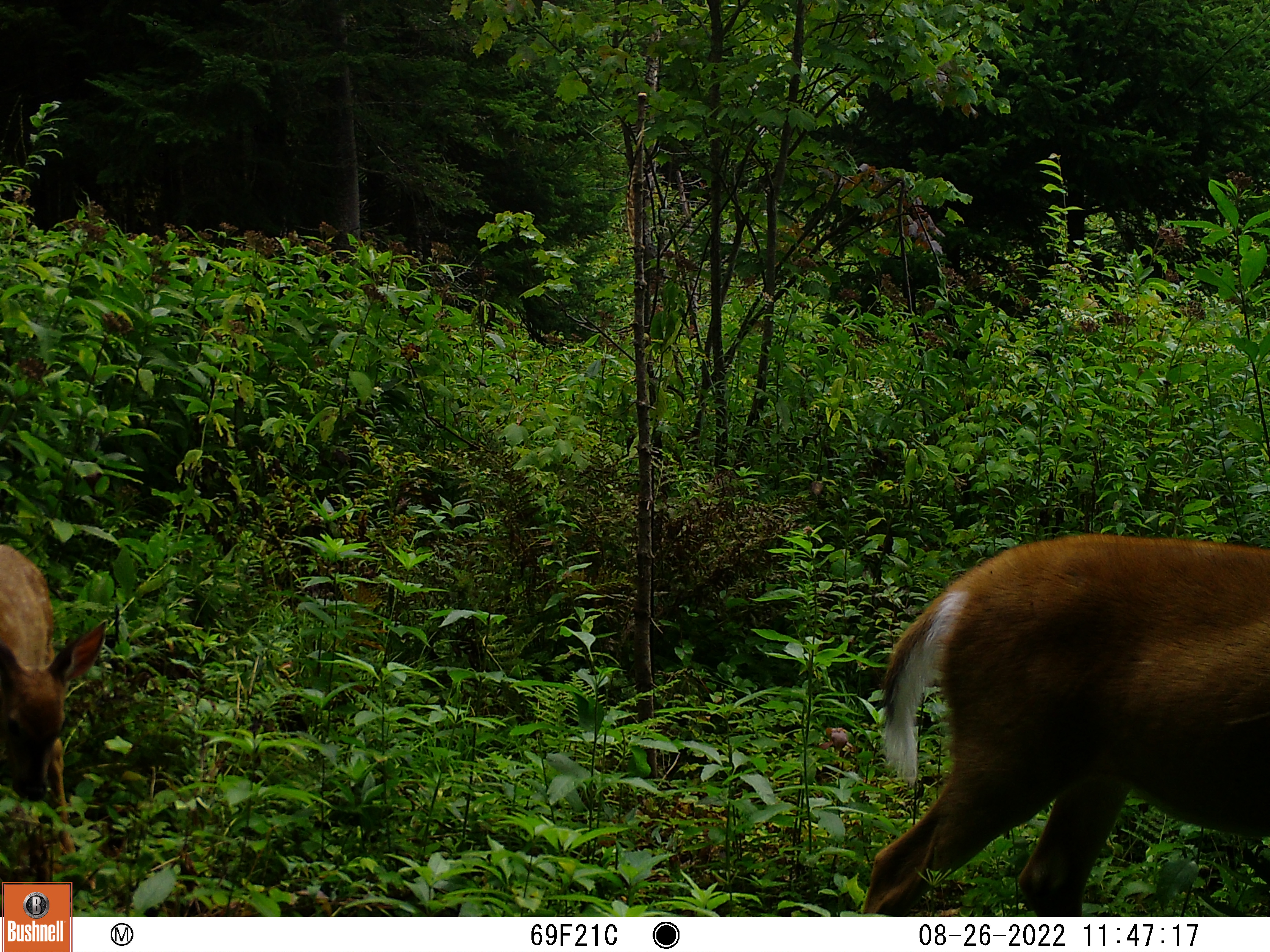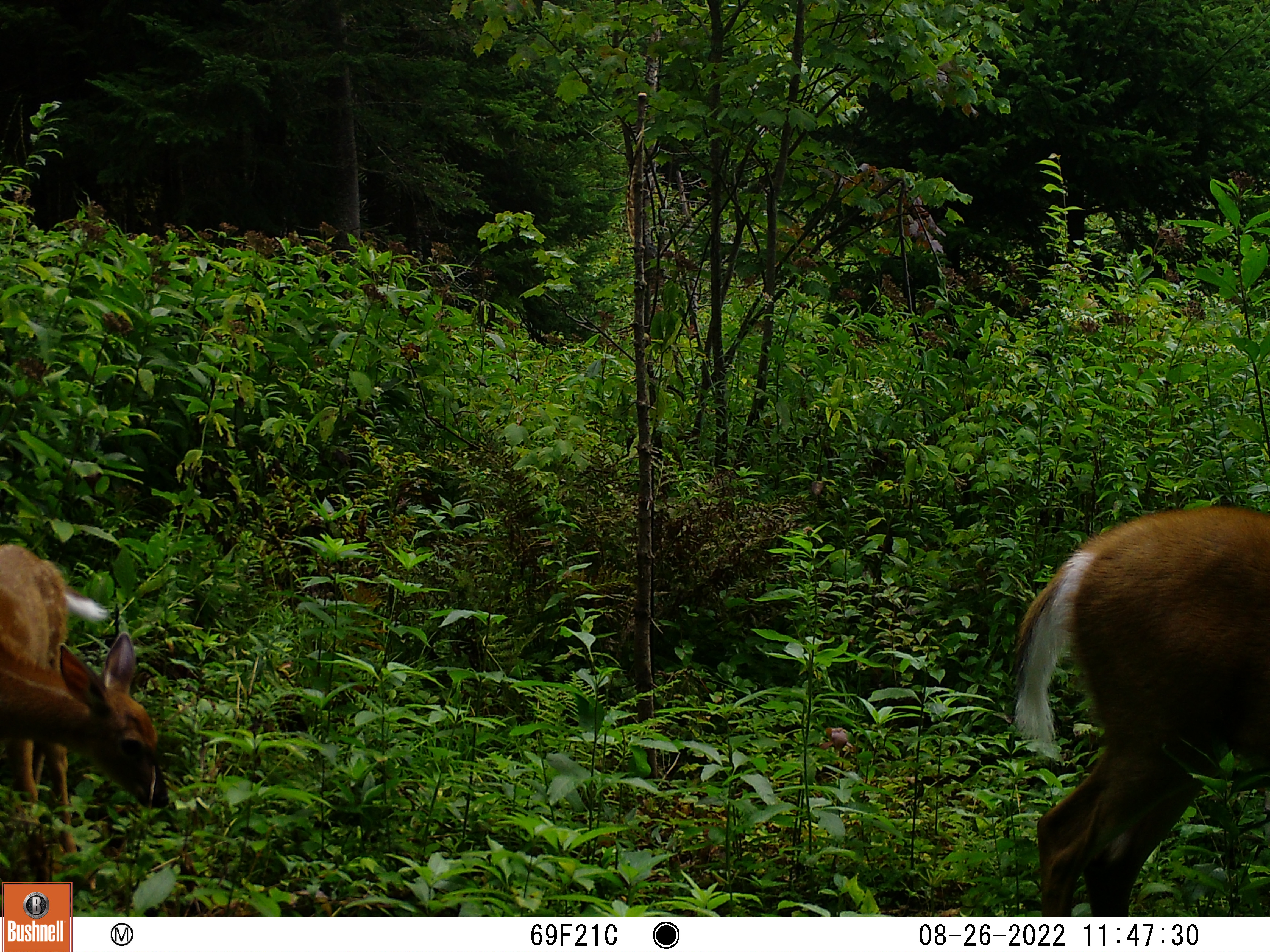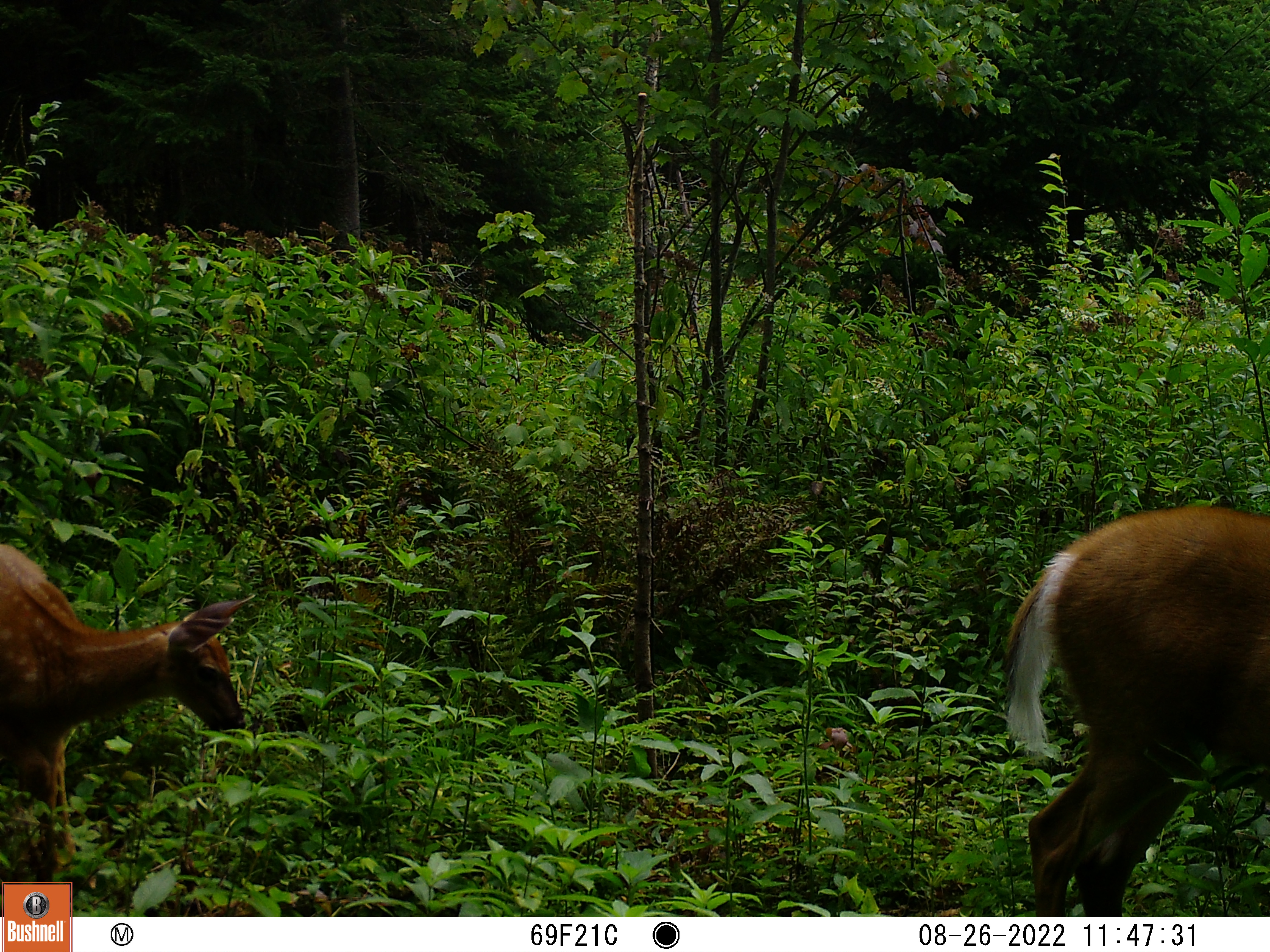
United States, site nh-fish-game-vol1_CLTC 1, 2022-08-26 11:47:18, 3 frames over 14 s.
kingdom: Animalia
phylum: Chordata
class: Mammalia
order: Artiodactyla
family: Cervidae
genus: Odocoileus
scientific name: Odocoileus virginianus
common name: white-tailed deer